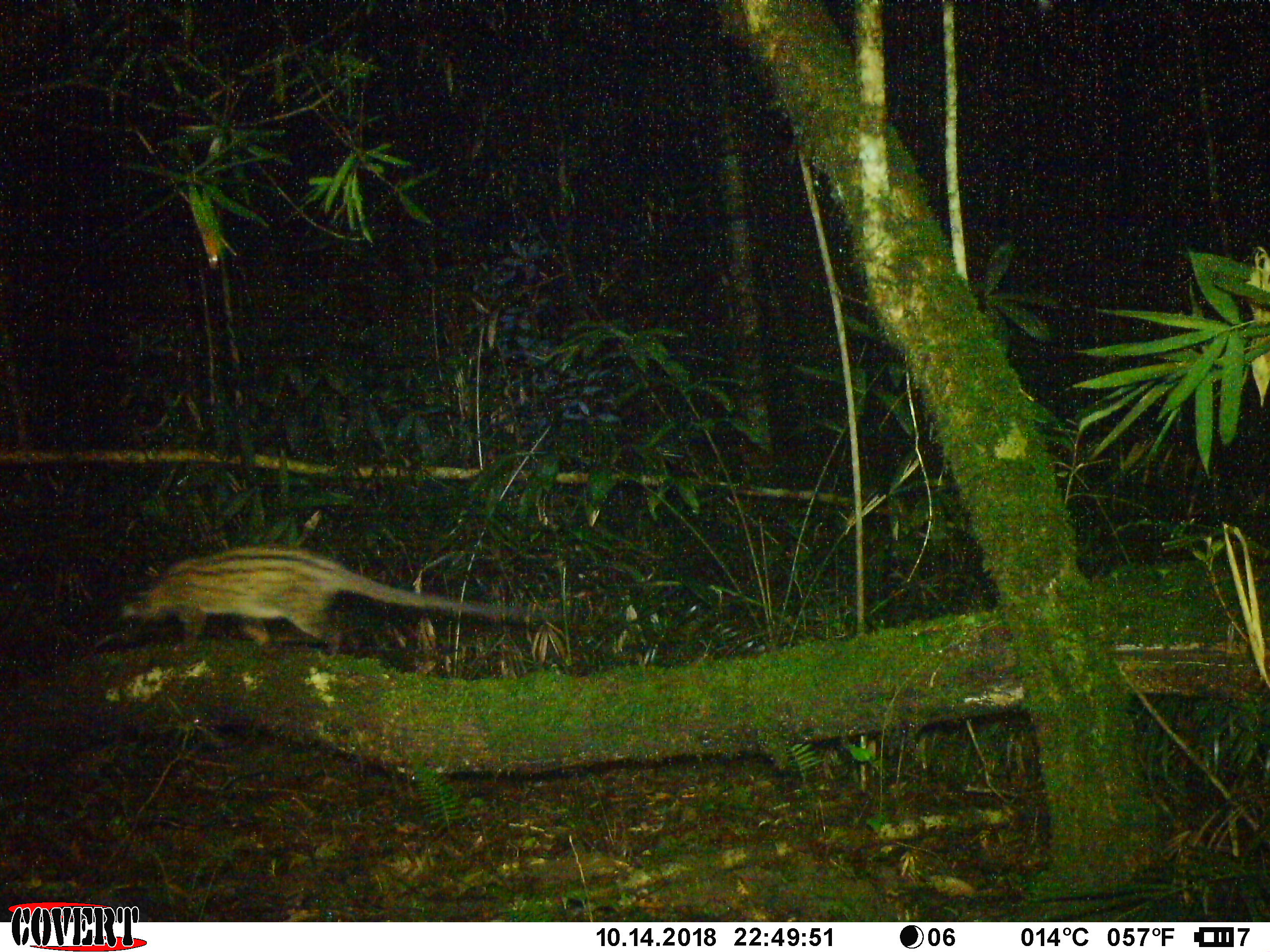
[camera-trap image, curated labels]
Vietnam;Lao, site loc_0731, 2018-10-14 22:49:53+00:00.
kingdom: Animalia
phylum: Chordata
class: Mammalia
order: Carnivora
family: Viverridae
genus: Paradoxurus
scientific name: Paradoxurus hermaphroditus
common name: common palm civet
Common palm civet (Paradoxurus hermaphroditus). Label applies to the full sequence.